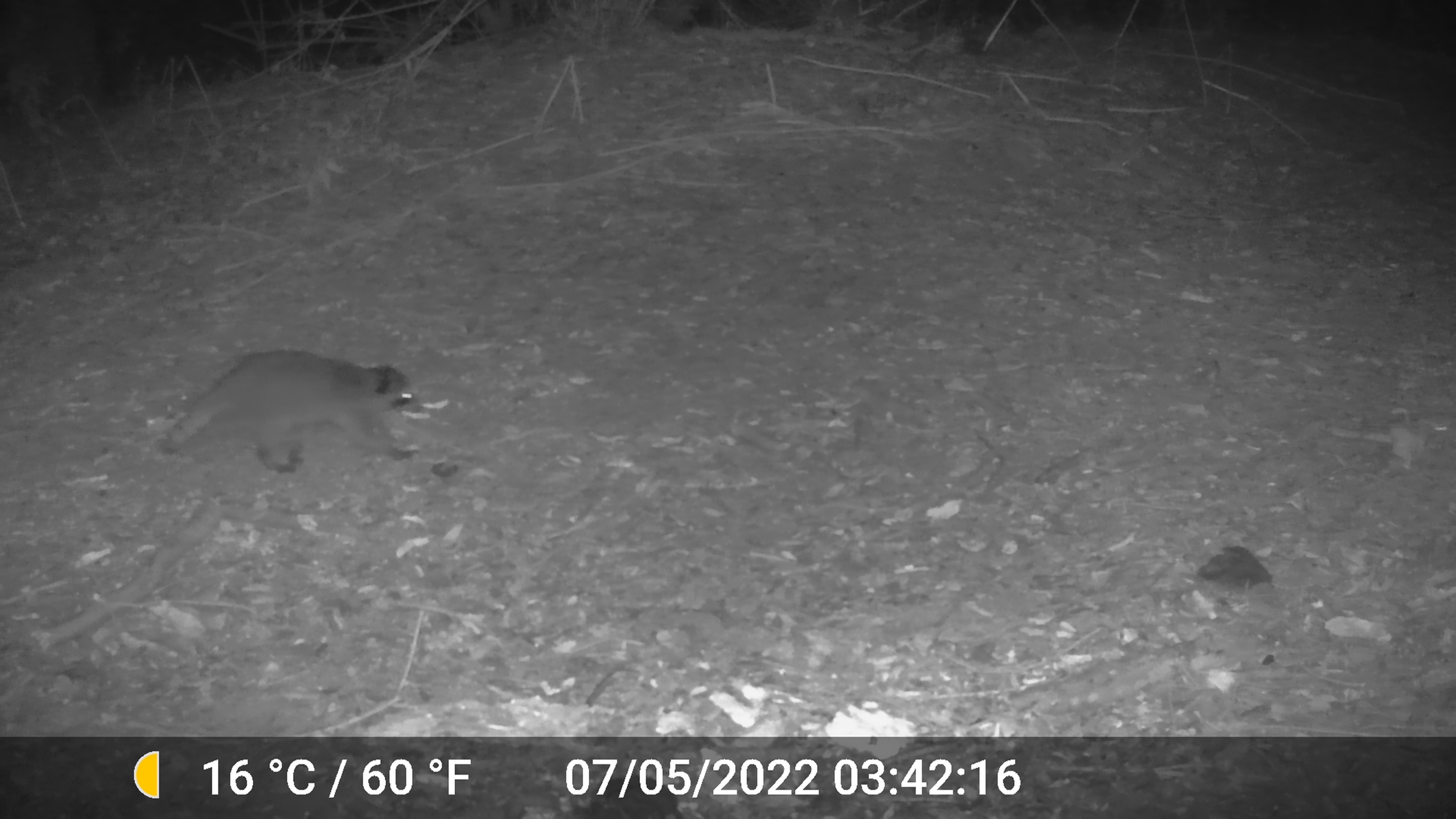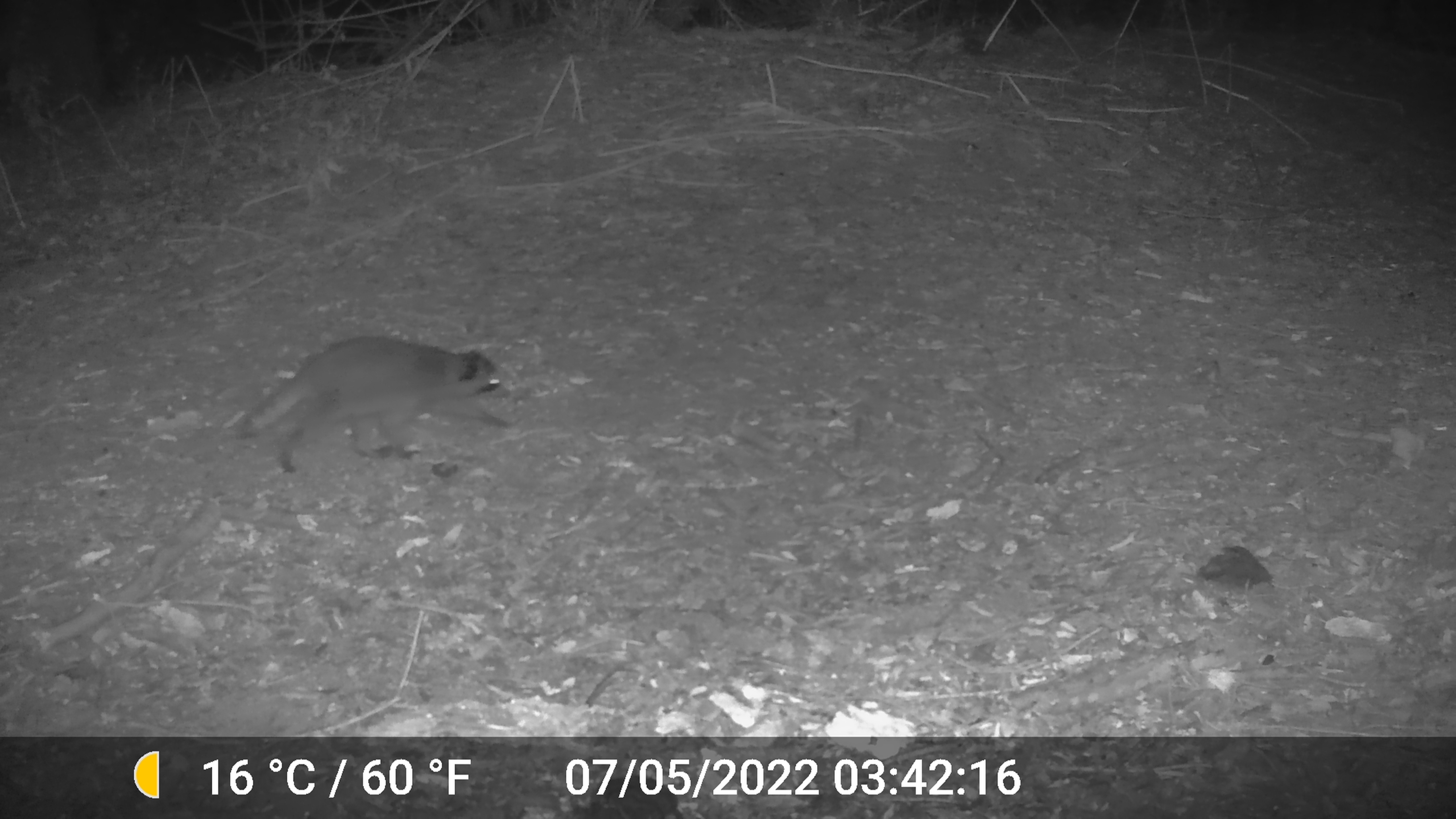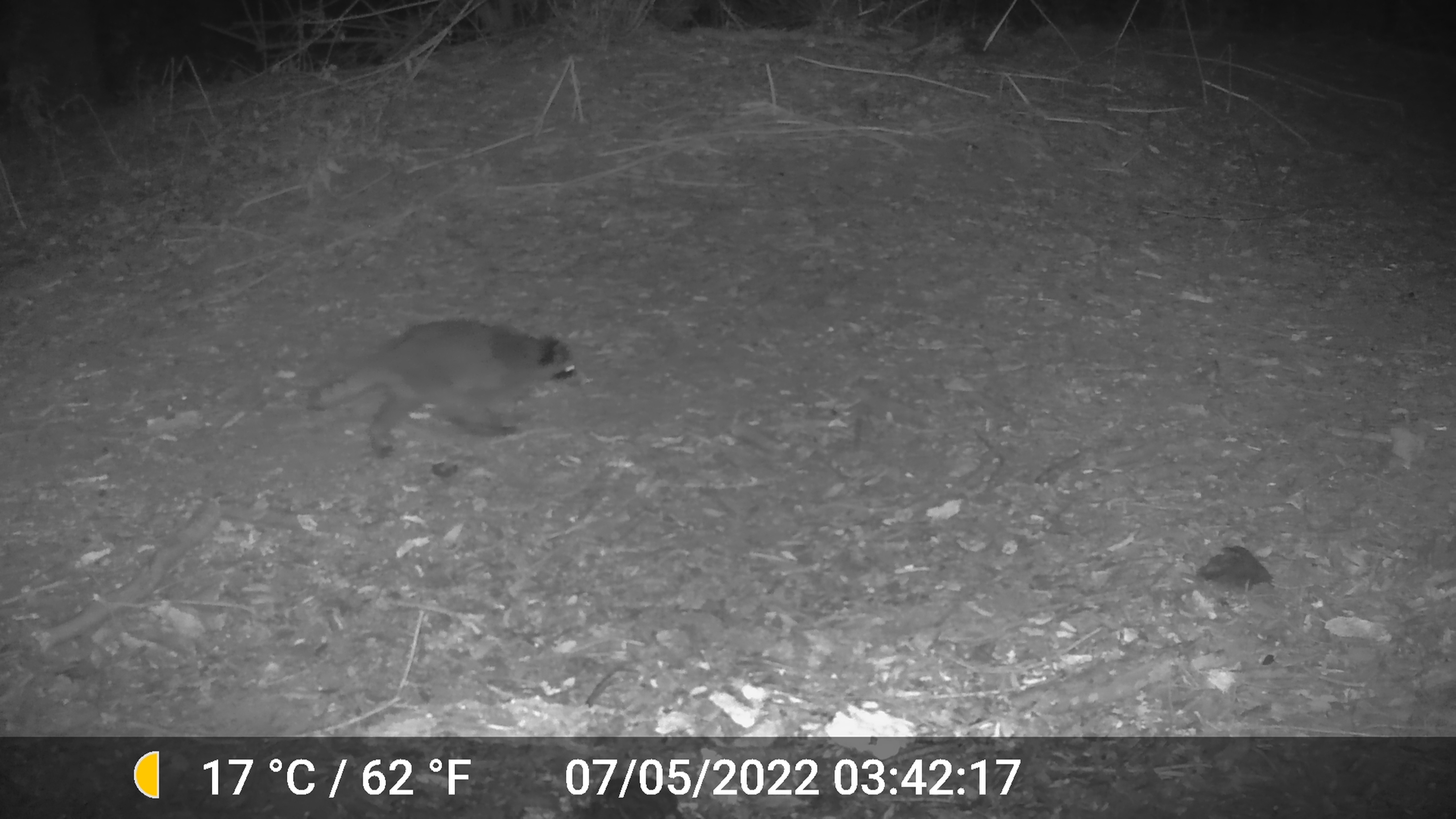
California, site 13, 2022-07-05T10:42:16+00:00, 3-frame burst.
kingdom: Animalia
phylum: Chordata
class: Mammalia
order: Carnivora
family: Procyonidae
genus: Procyon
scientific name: Procyon lotor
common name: raccoon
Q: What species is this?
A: Raccoon (Procyon lotor).